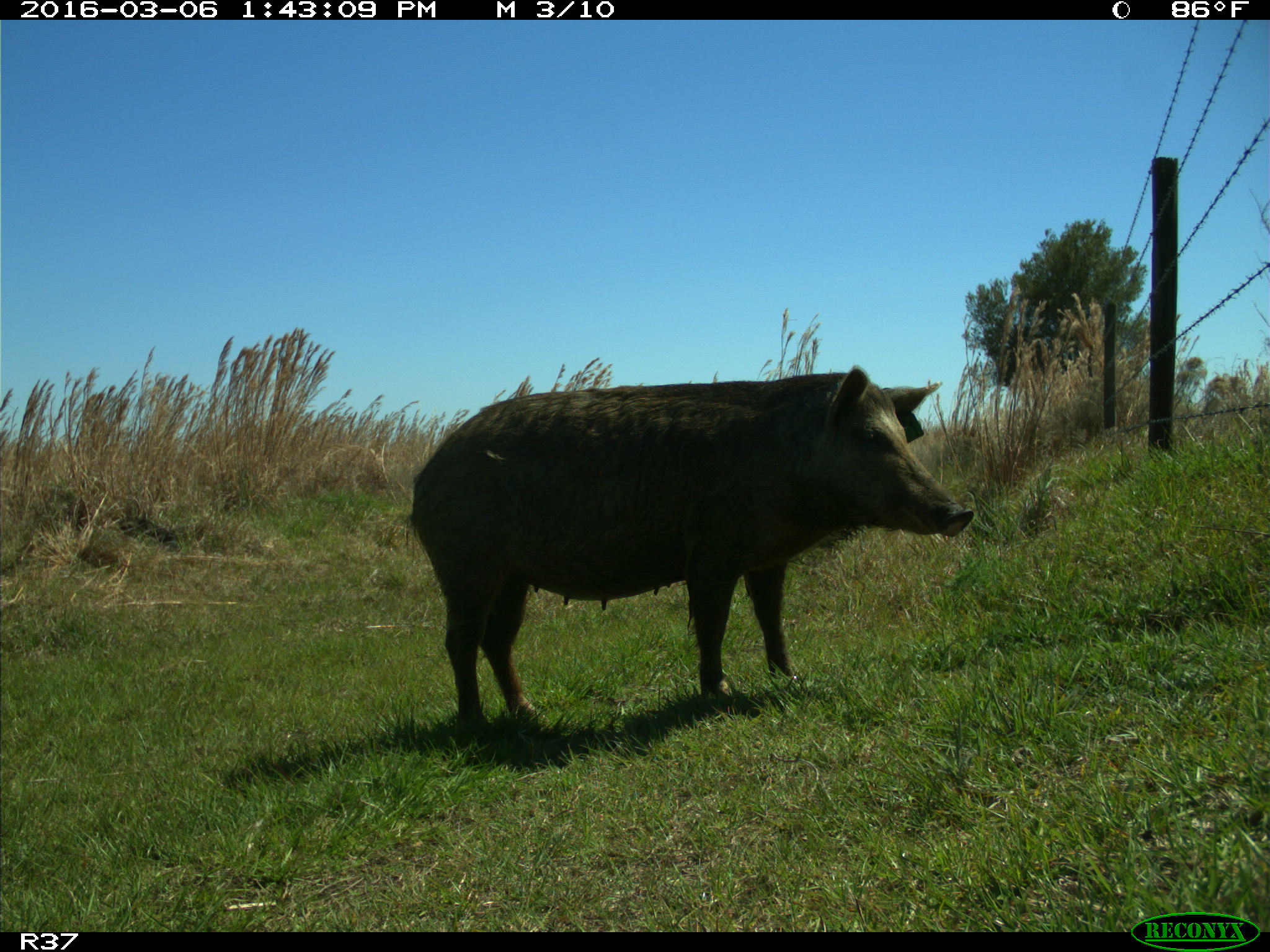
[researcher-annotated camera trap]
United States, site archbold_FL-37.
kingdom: Animalia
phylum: Chordata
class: Mammalia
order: Artiodactyla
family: Suidae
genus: Sus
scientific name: Sus scrofa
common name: wild boar